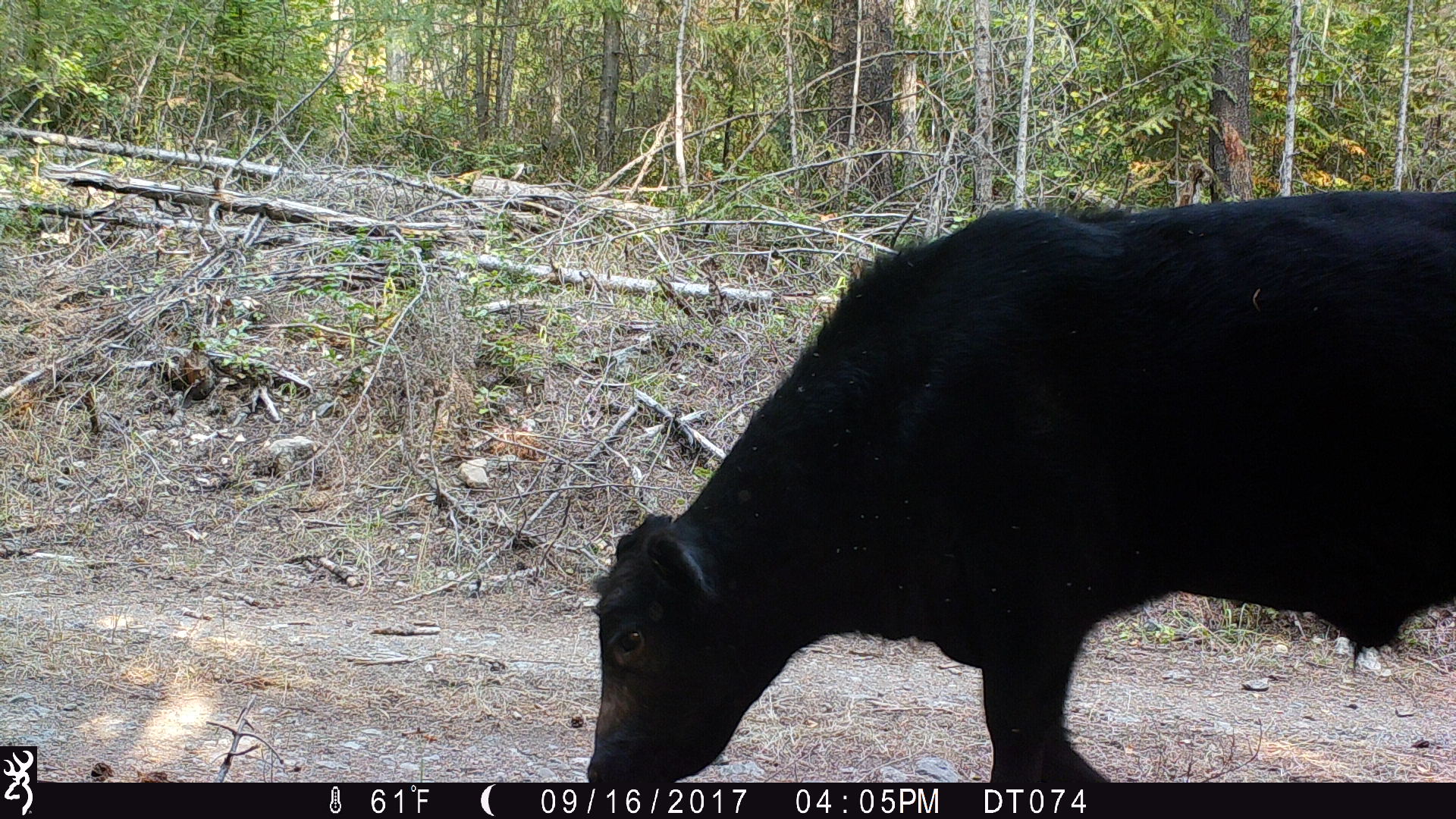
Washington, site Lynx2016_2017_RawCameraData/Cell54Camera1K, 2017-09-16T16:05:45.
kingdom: Animalia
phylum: Chordata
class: Mammalia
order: Artiodactyla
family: Bovidae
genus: Bos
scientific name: Bos taurus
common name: domestic cattle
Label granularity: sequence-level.